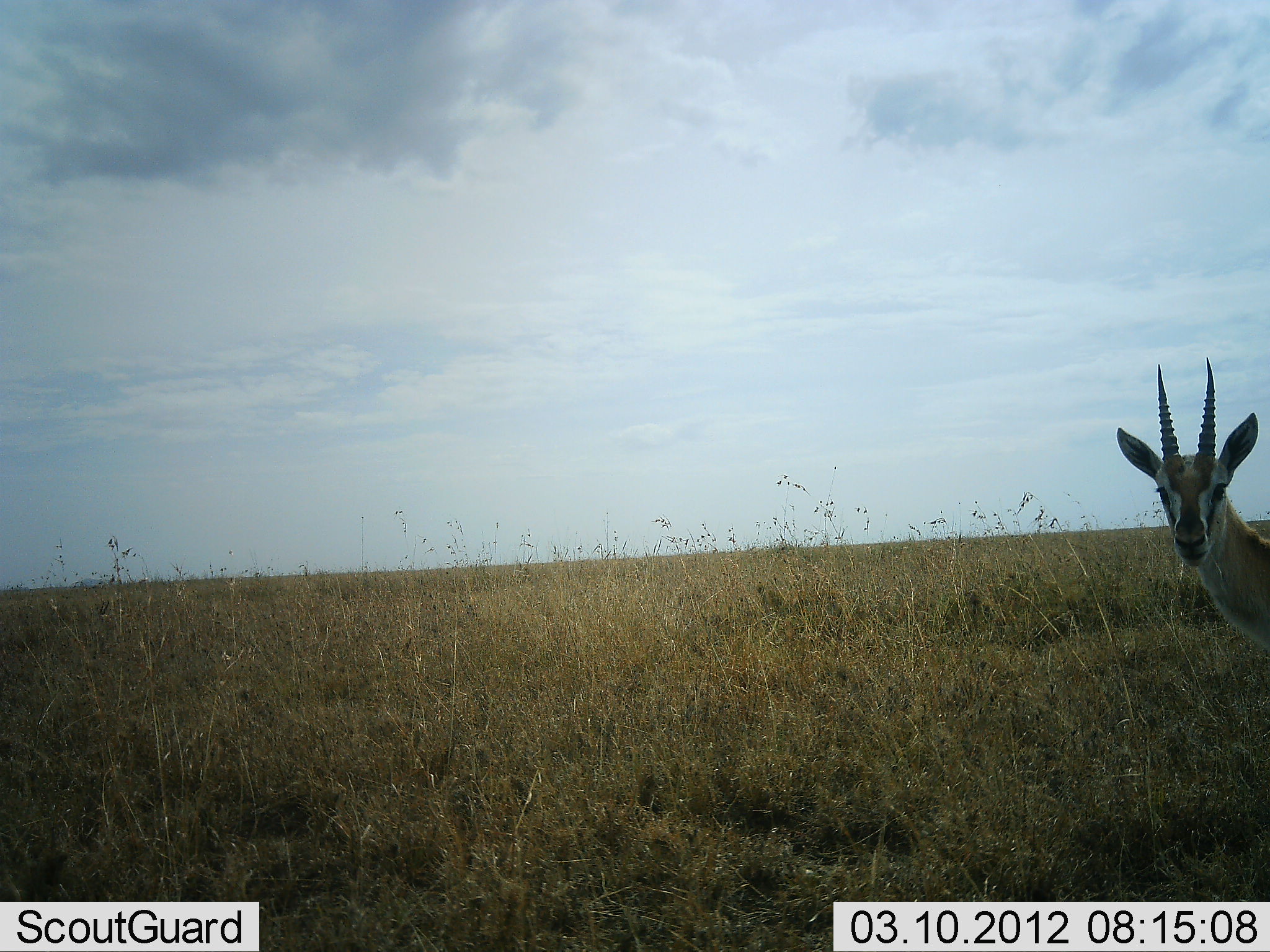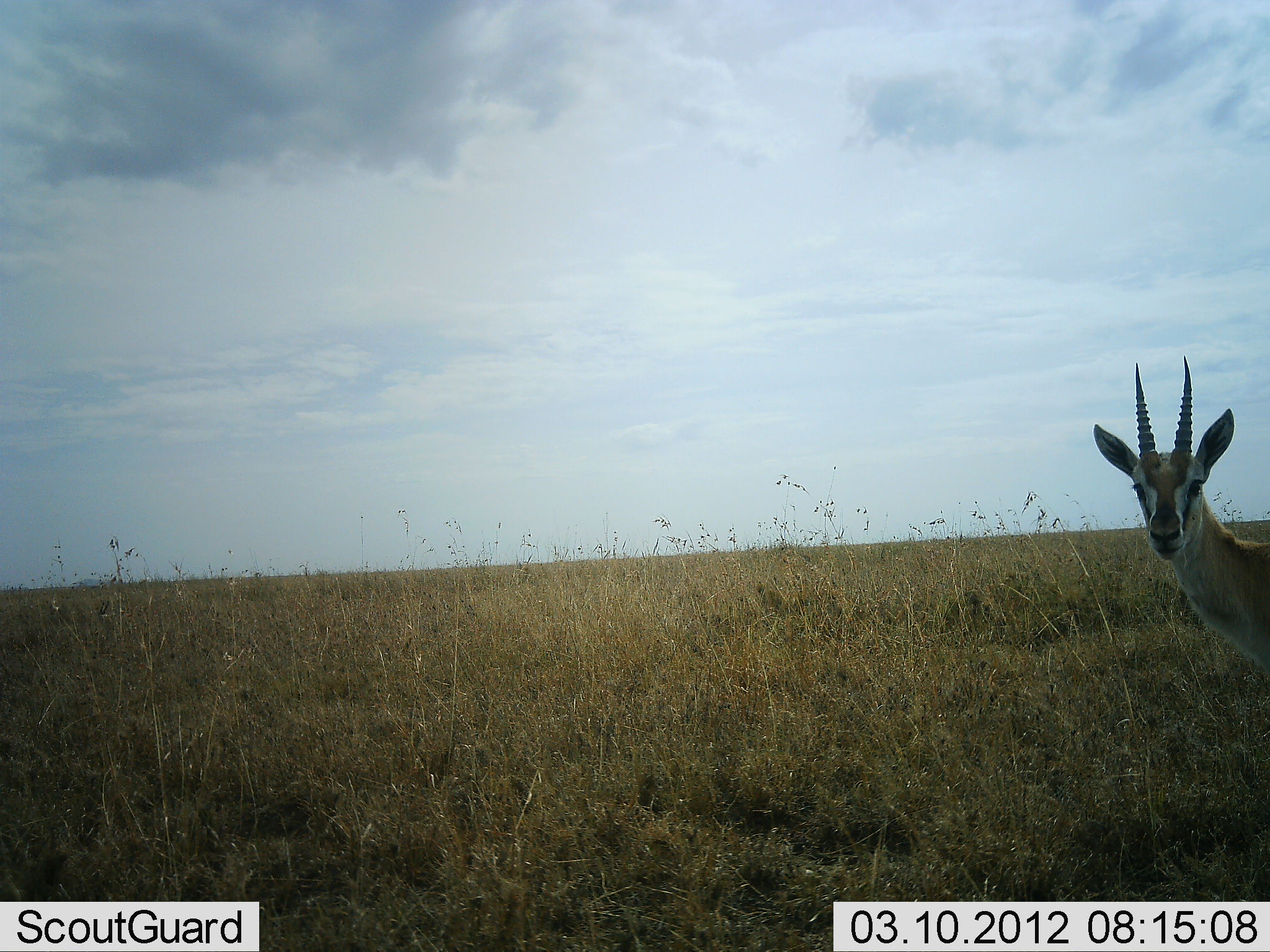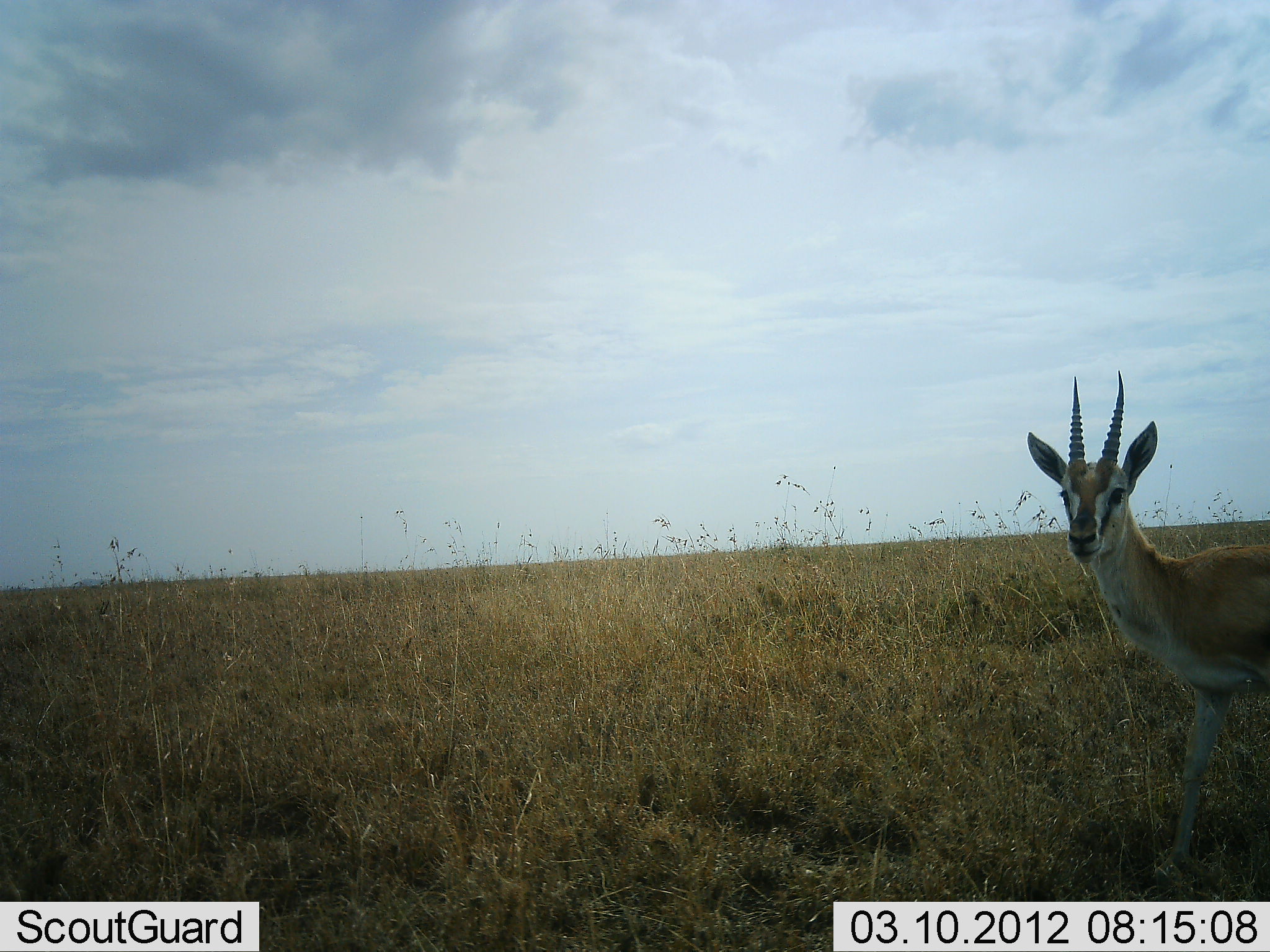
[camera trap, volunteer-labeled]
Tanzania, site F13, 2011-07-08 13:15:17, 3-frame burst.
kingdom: Animalia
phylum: Chordata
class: Mammalia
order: Artiodactyla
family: Bovidae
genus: Eudorcas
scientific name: Eudorcas thomsonii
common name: thomson's gazelle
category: gazellethomsons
Gazellethomsons (thomson's gazelle) (Eudorcas thomsonii), count 1. Behavior (volunteer vote fractions): standing 30%, resting 0%, moving 60%, interacting 10%. Young present (vote fraction): 0%. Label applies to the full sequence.